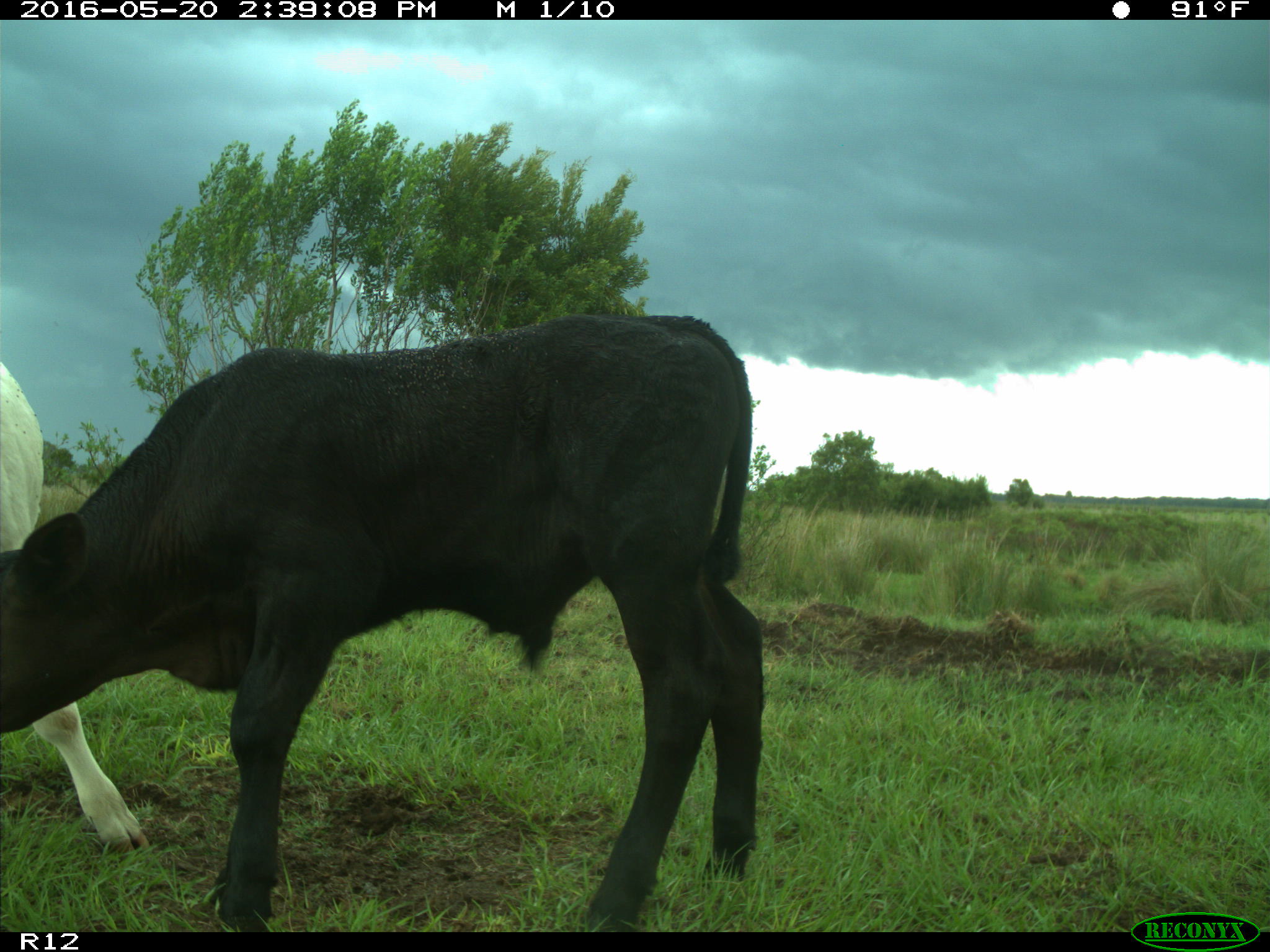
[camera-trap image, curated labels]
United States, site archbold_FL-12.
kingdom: Animalia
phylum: Chordata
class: Mammalia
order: Artiodactyla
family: Bovidae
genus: Bos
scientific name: Bos taurus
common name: domestic cow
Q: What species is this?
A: Bos taurus (domestic cow).